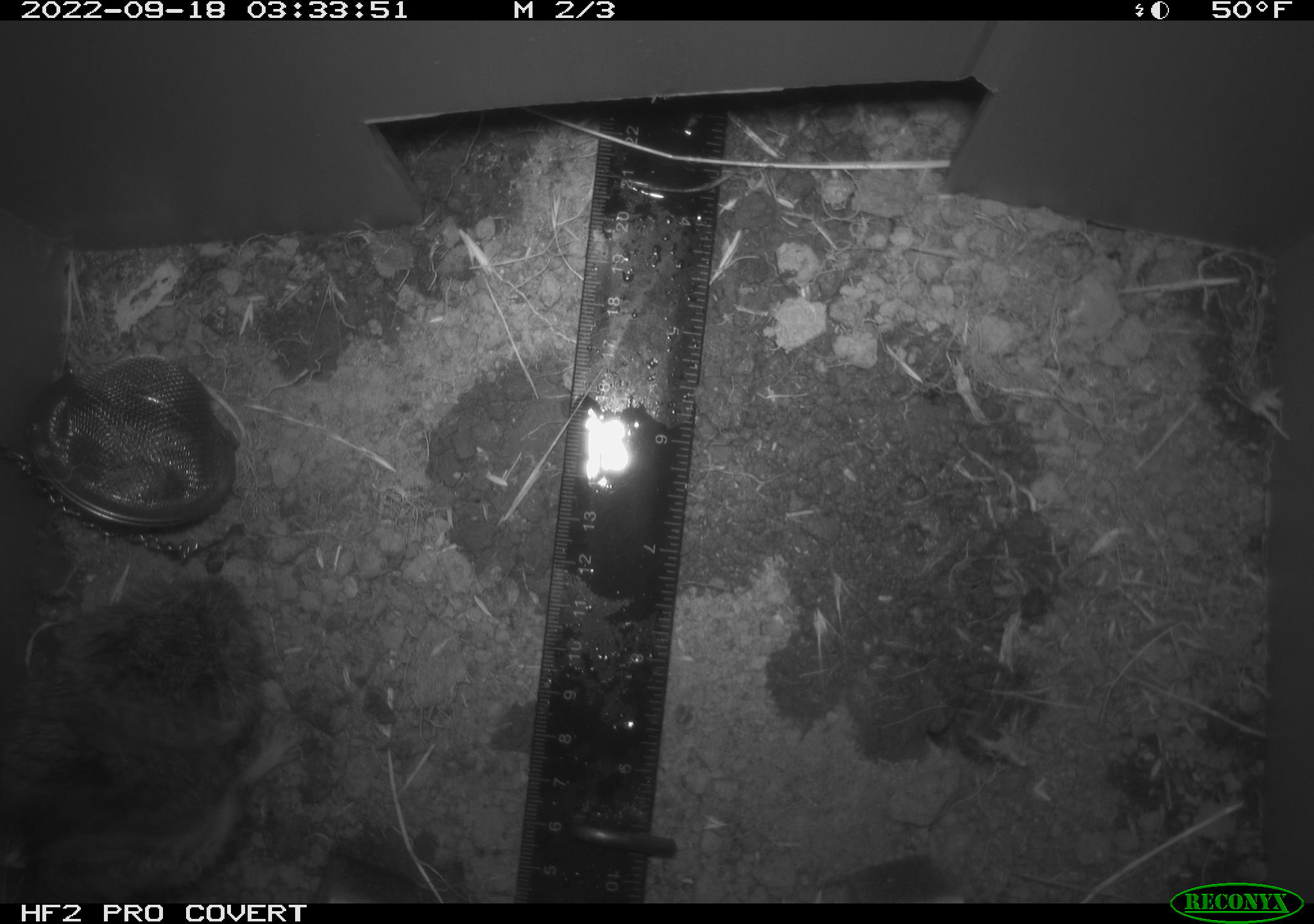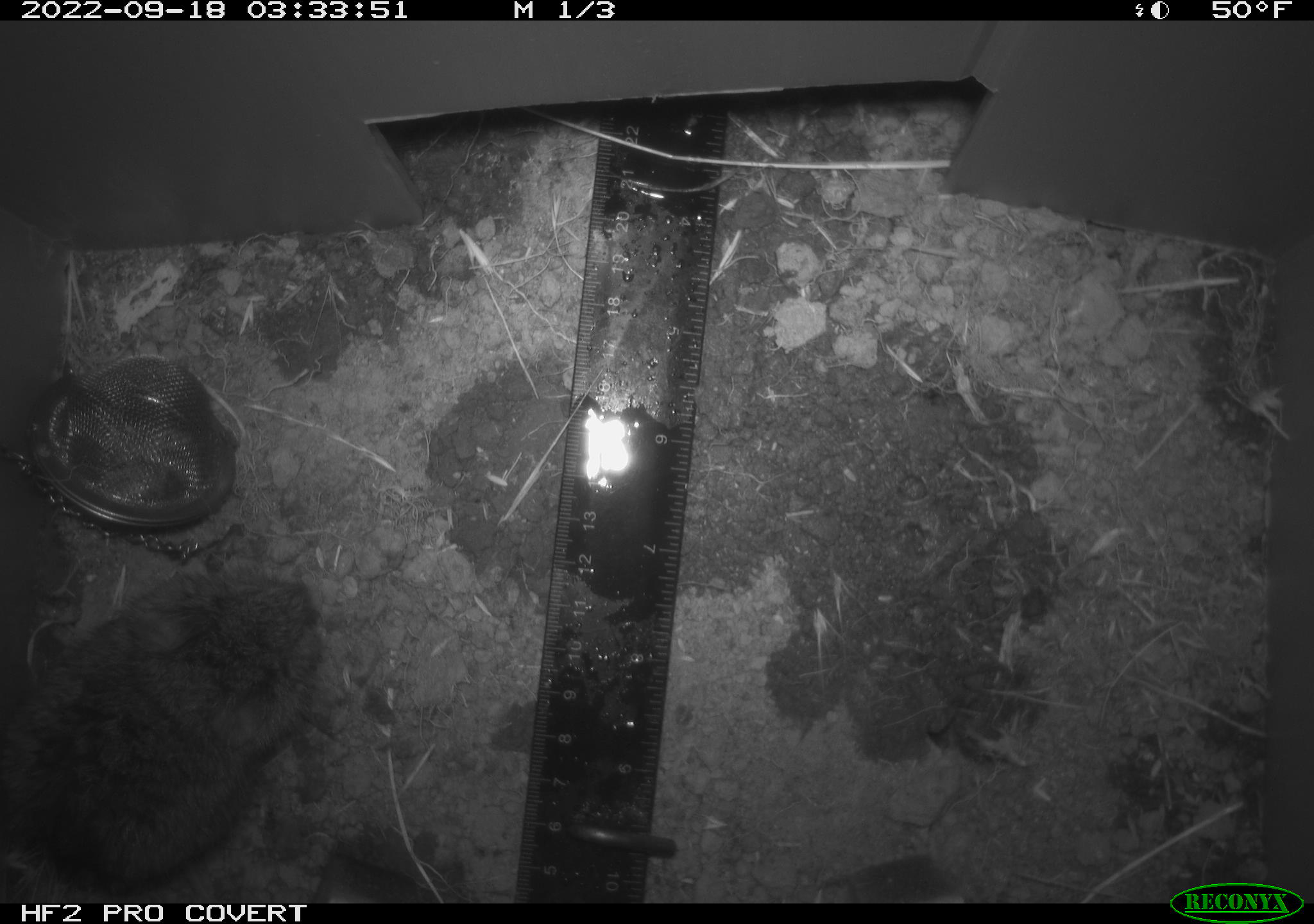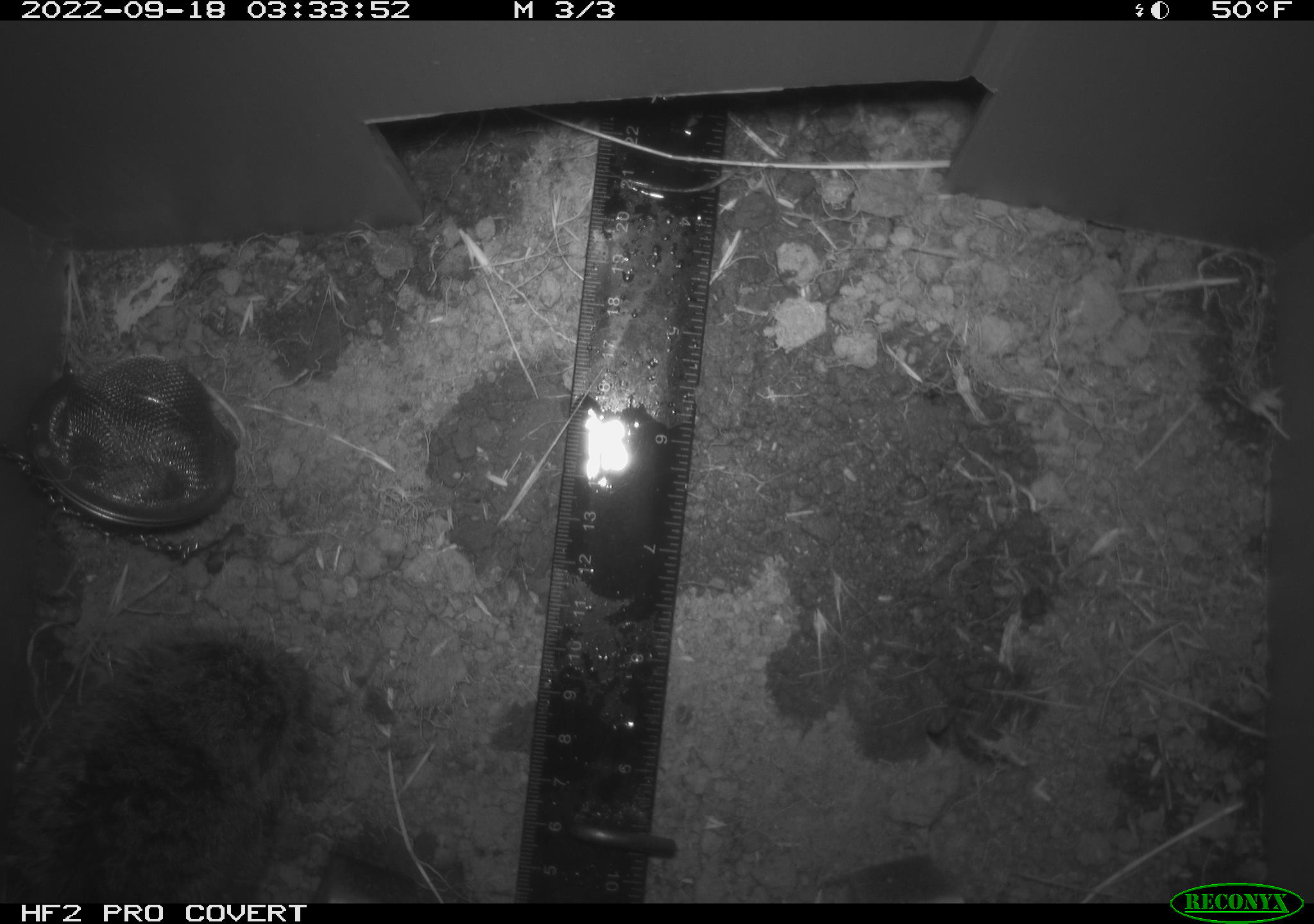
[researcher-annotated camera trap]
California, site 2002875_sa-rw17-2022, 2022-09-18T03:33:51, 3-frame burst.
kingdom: Animalia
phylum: Chordata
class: Mammalia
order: Rodentia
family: Cricetidae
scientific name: Arvicolinae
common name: voles, lemmings, and muskrats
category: arvicolinae subfamily